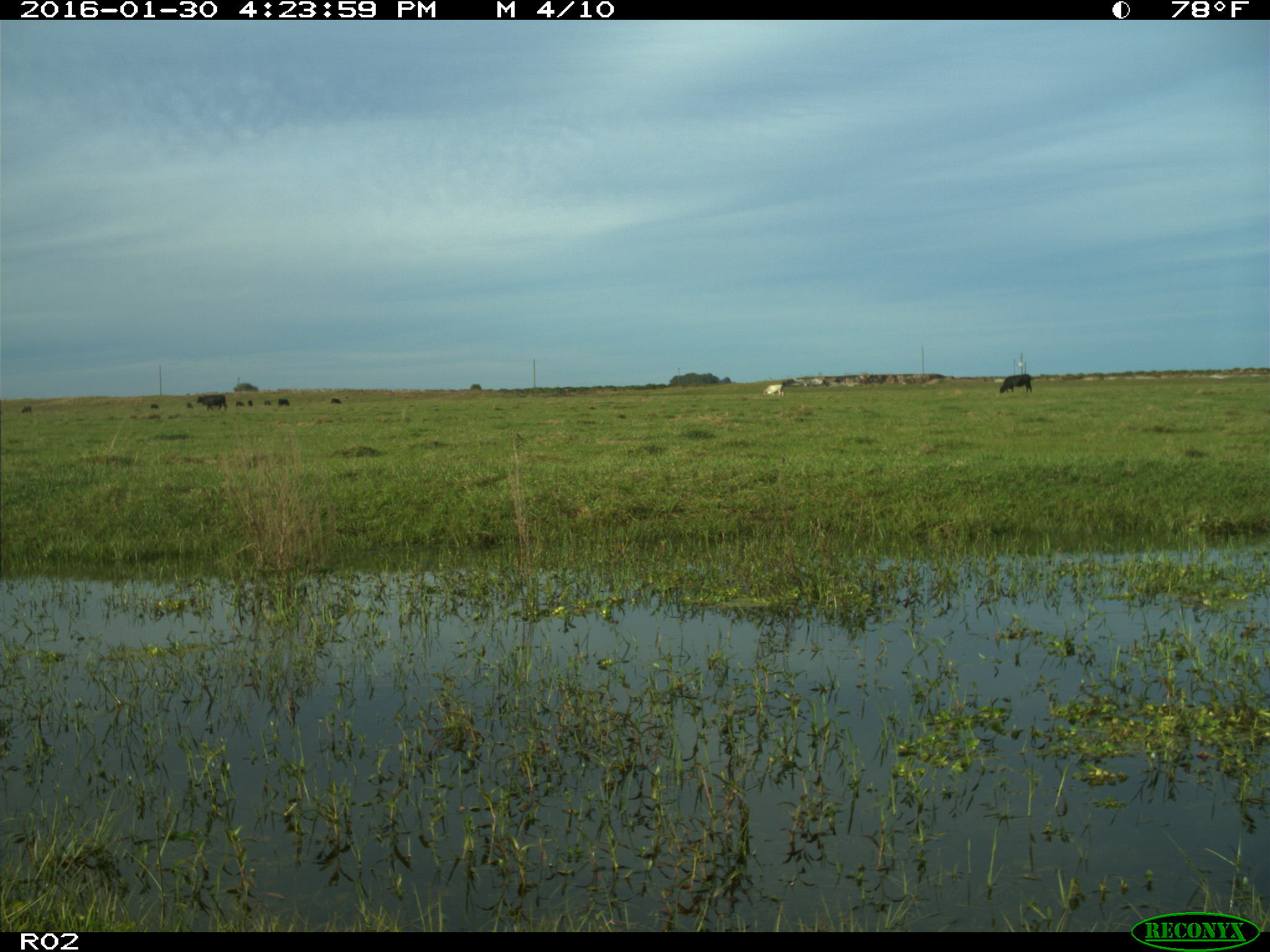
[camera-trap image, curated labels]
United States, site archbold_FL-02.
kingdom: Animalia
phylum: Chordata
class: Mammalia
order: Artiodactyla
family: Bovidae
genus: Bos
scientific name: Bos taurus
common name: domestic cow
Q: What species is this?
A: Bos taurus (domestic cow).